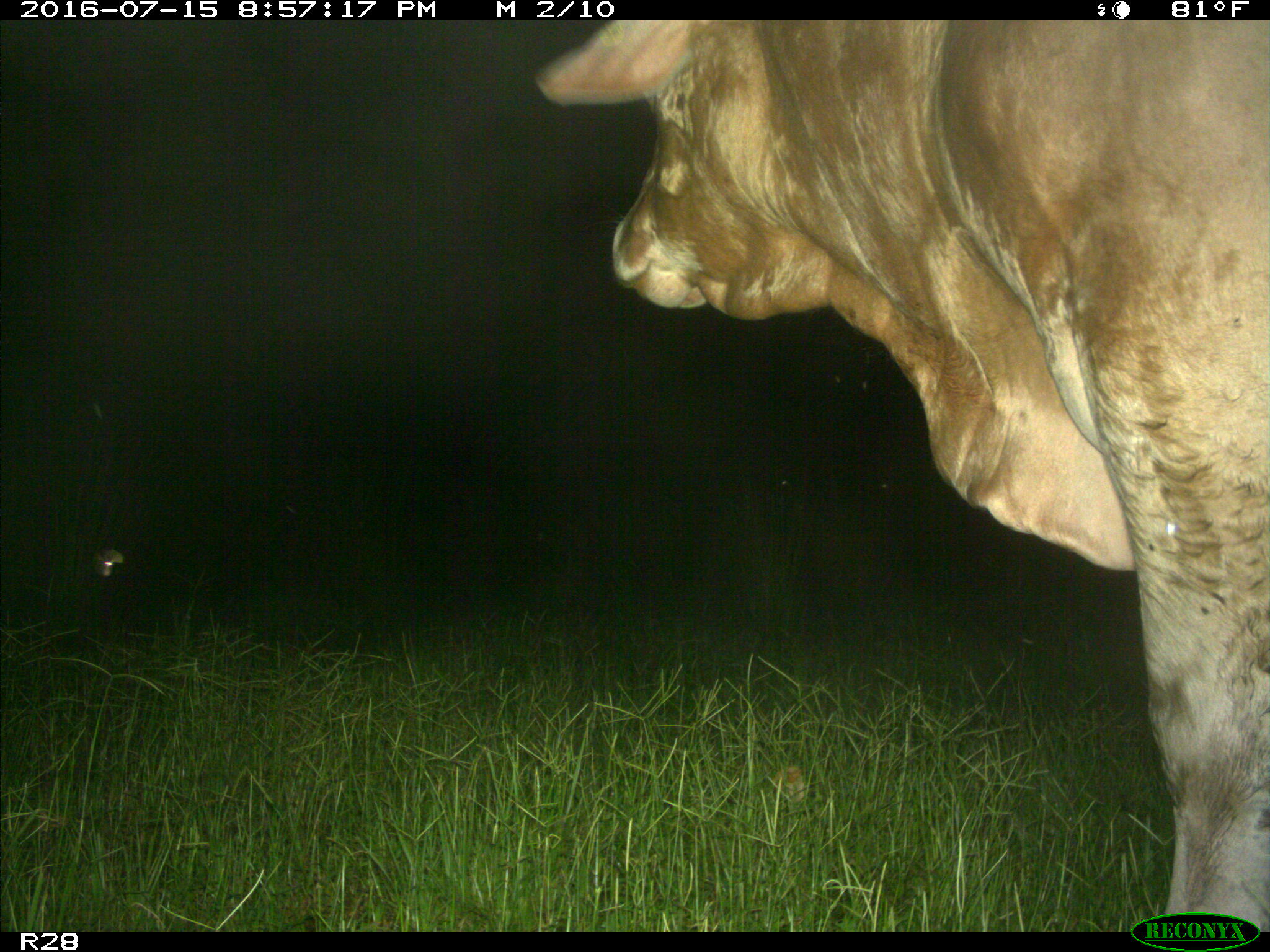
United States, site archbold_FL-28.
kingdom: Animalia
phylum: Chordata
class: Mammalia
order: Artiodactyla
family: Bovidae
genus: Bos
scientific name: Bos taurus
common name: domestic cow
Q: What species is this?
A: Bos taurus (domestic cow).